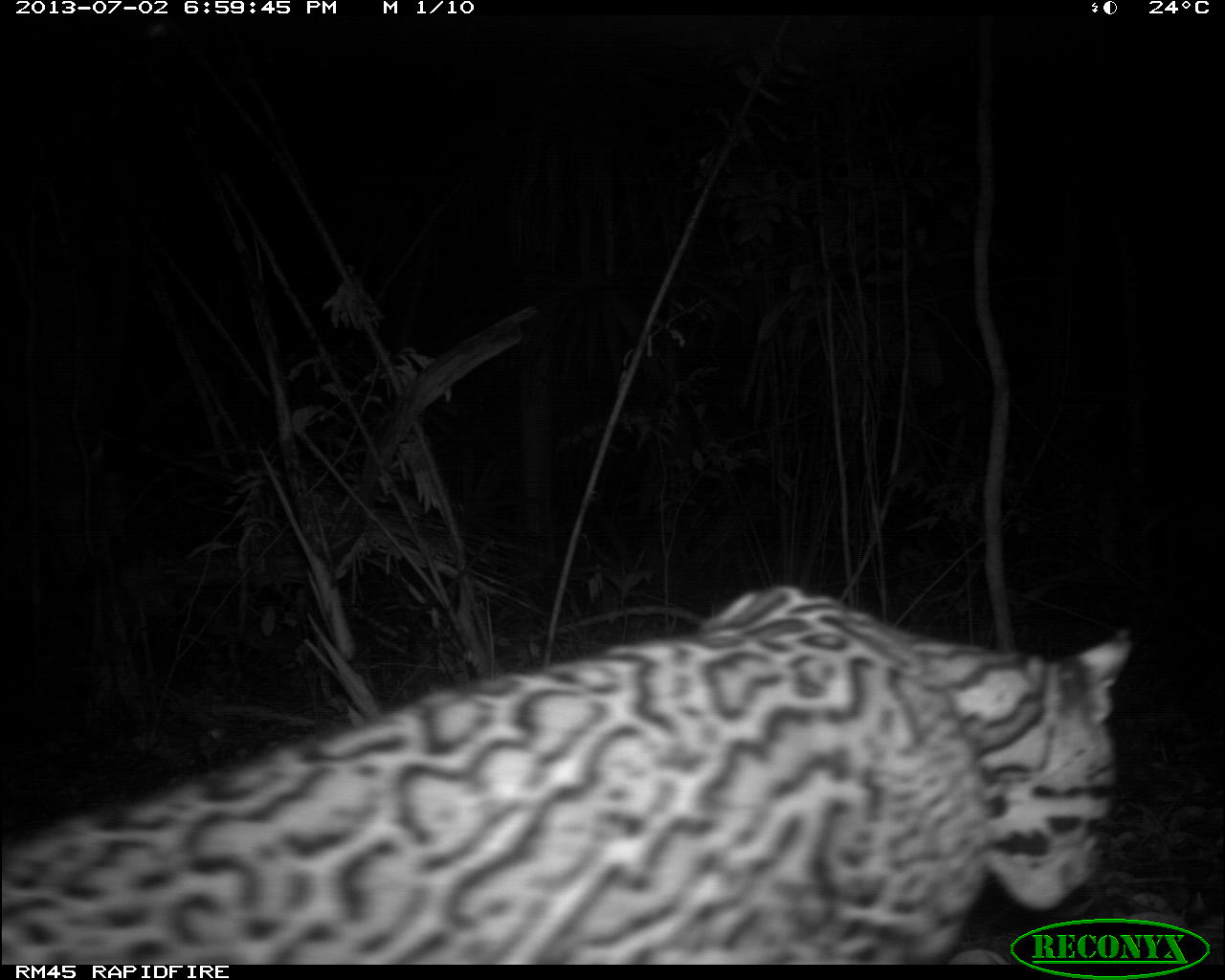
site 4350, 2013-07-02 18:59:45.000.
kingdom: Animalia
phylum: Chordata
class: Mammalia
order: Carnivora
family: Felidae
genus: Leopardus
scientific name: Leopardus pardalis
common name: ocelot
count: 1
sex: male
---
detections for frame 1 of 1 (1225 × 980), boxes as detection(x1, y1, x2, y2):
leopardus pardalis: detection(0, 583, 1131, 961)